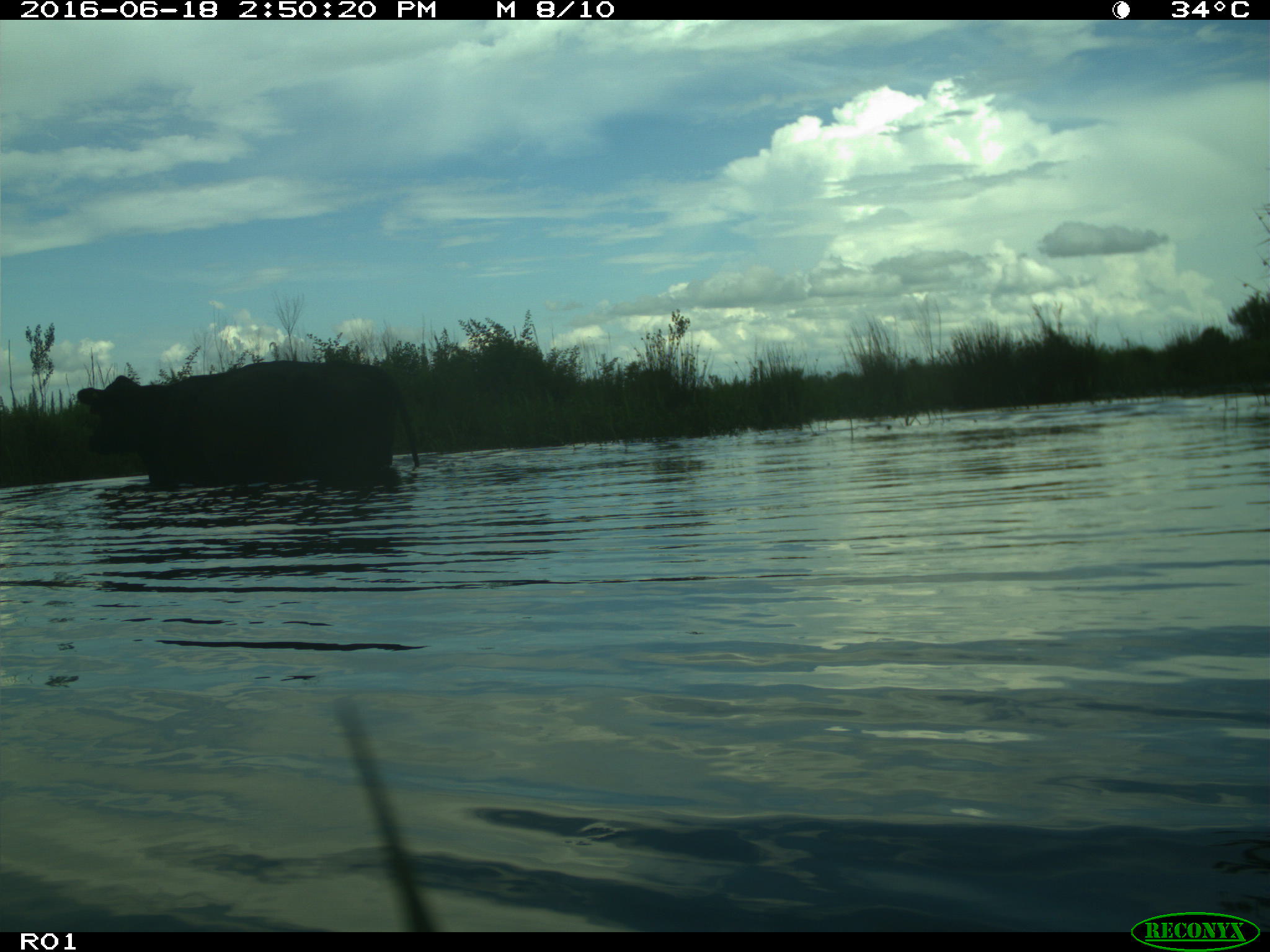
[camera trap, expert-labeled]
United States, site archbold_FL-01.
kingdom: Animalia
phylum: Chordata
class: Mammalia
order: Artiodactyla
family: Bovidae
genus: Bos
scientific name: Bos taurus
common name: domestic cow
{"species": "Bos taurus (domestic cow)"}